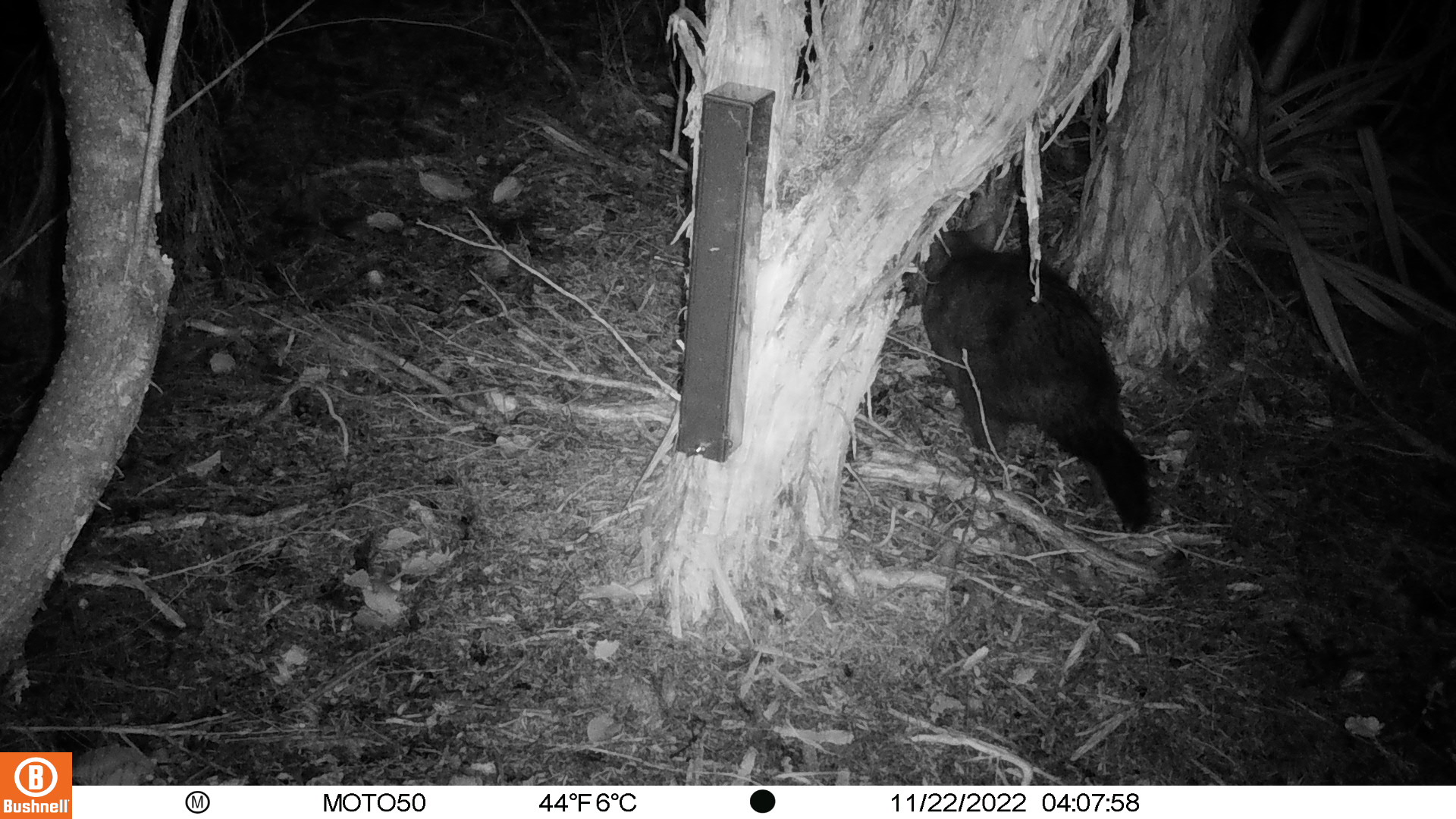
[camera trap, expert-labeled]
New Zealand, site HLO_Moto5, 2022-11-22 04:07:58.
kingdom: Animalia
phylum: Chordata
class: Mammalia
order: Diprotodontia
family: Phalangeridae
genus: Trichosurus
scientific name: Trichosurus vulpecula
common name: common brushtail possum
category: possum